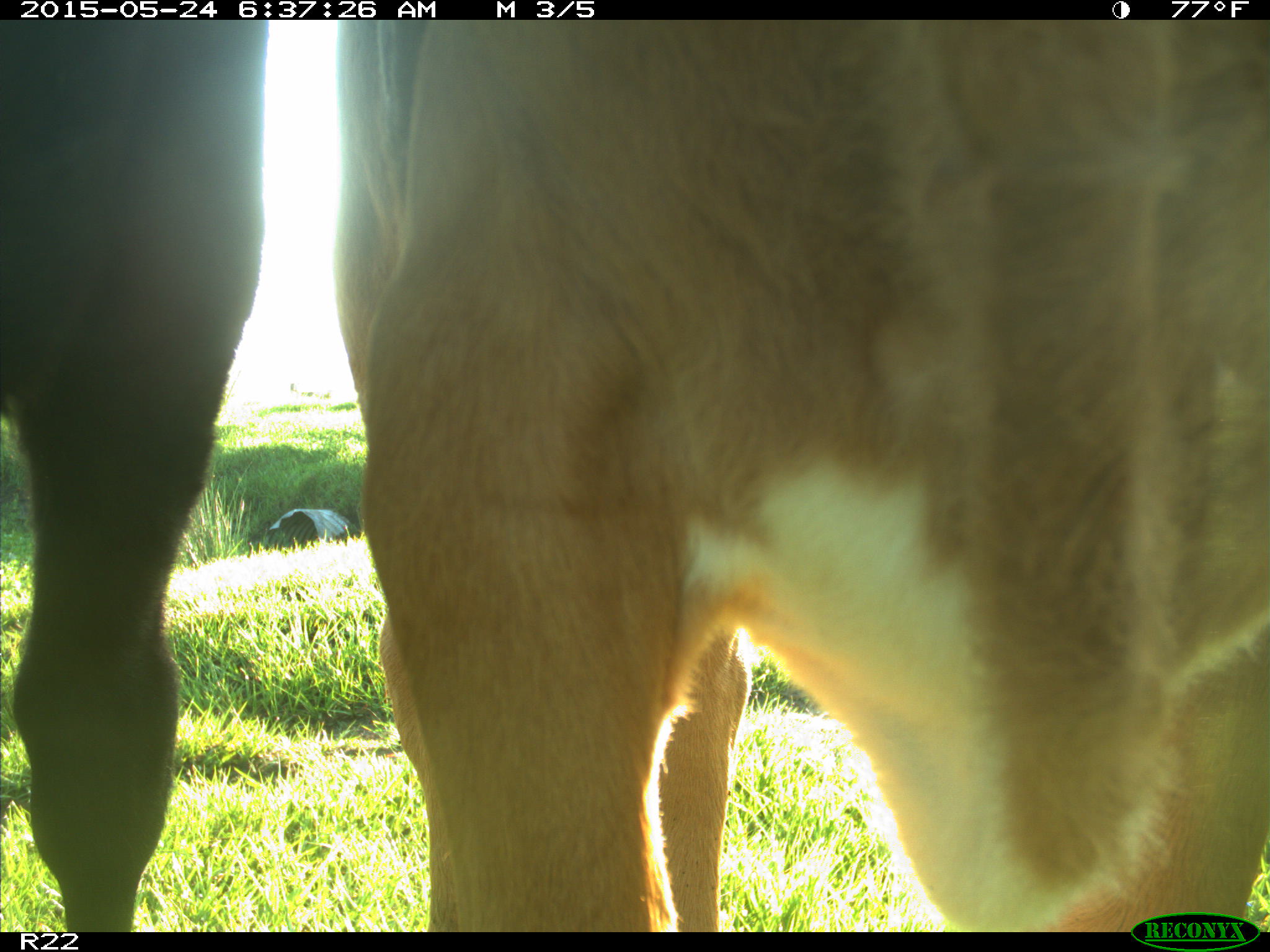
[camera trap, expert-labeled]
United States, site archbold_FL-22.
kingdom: Animalia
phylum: Chordata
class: Mammalia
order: Artiodactyla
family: Bovidae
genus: Bos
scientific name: Bos taurus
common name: domestic cow